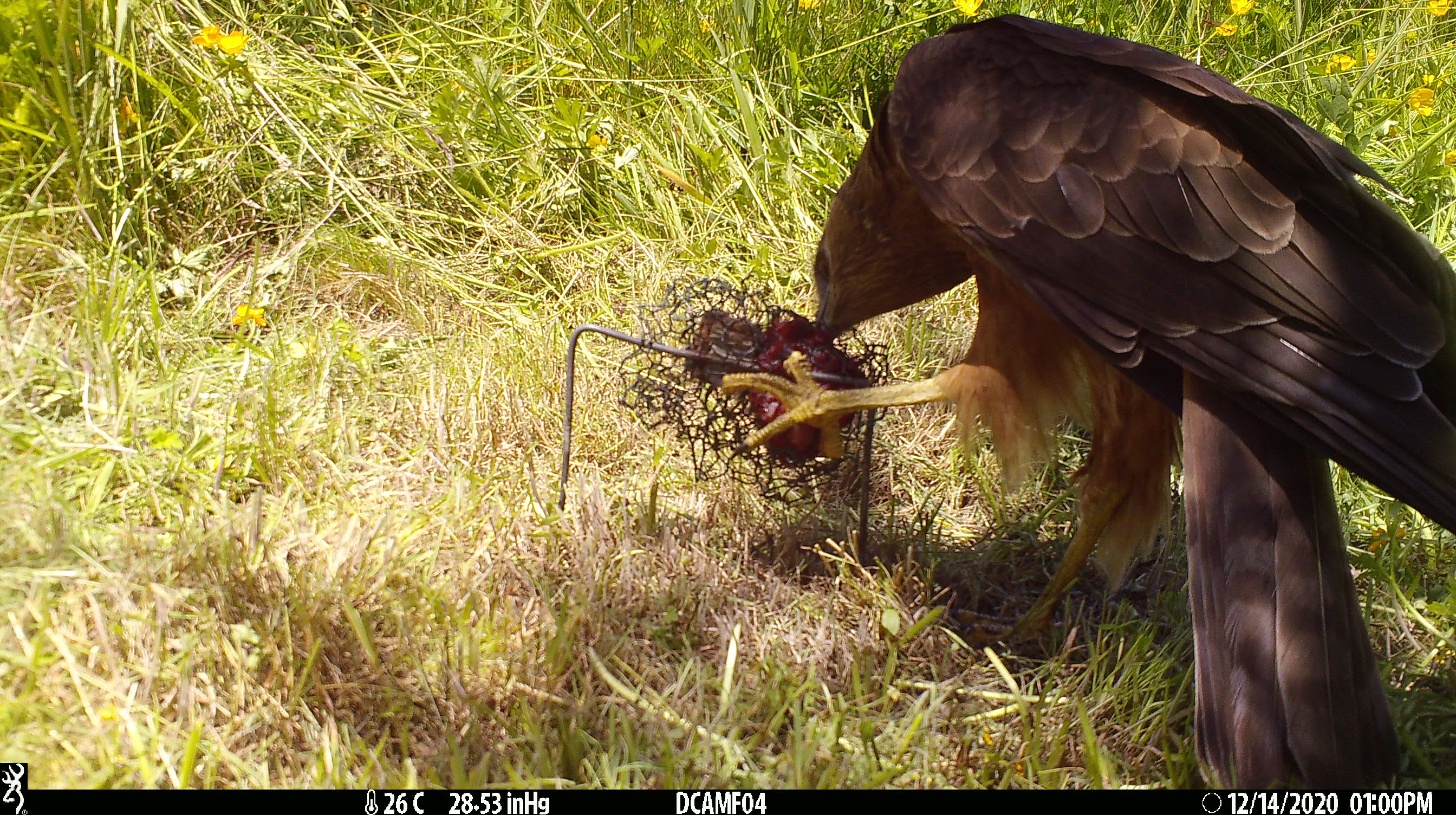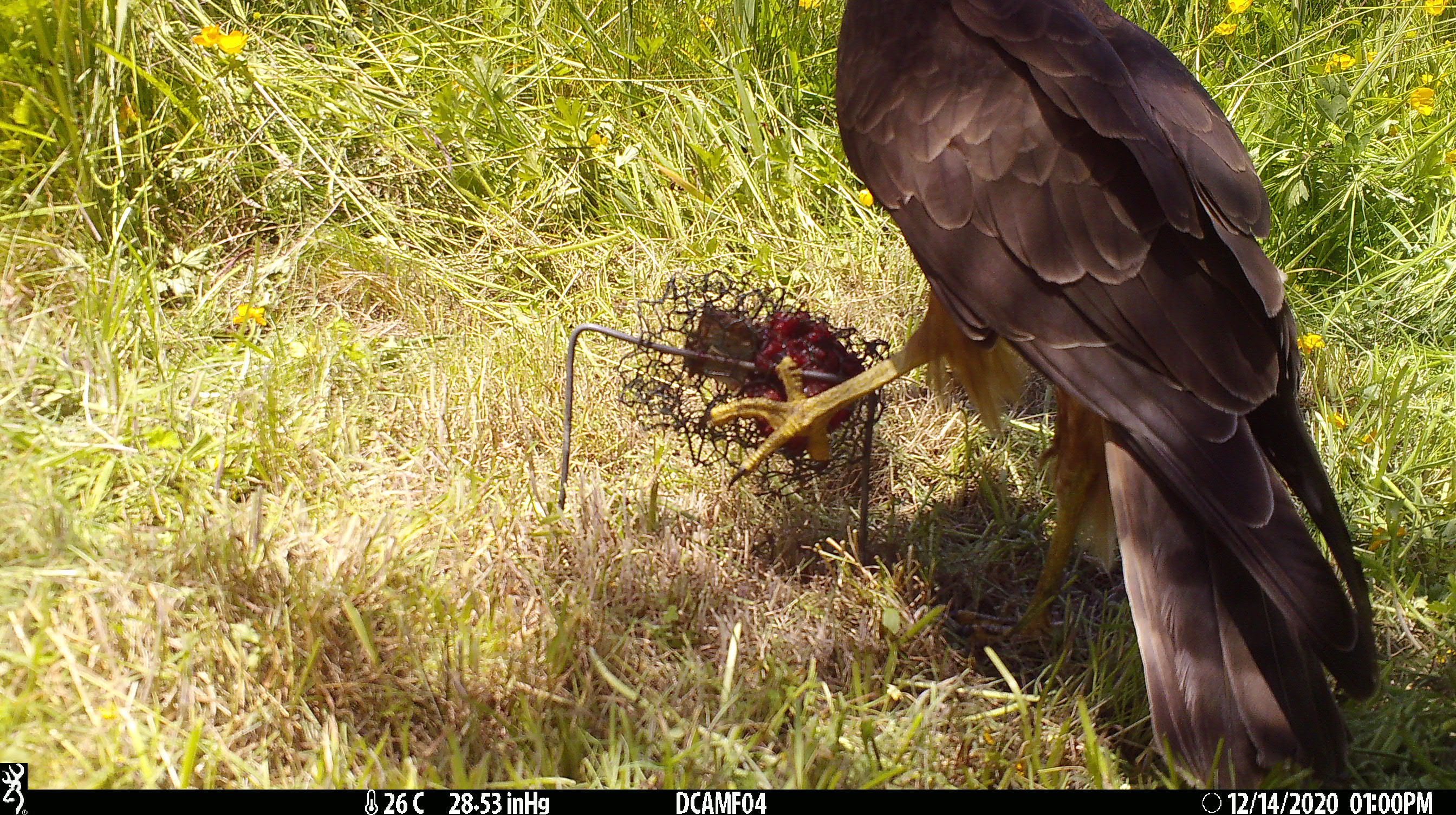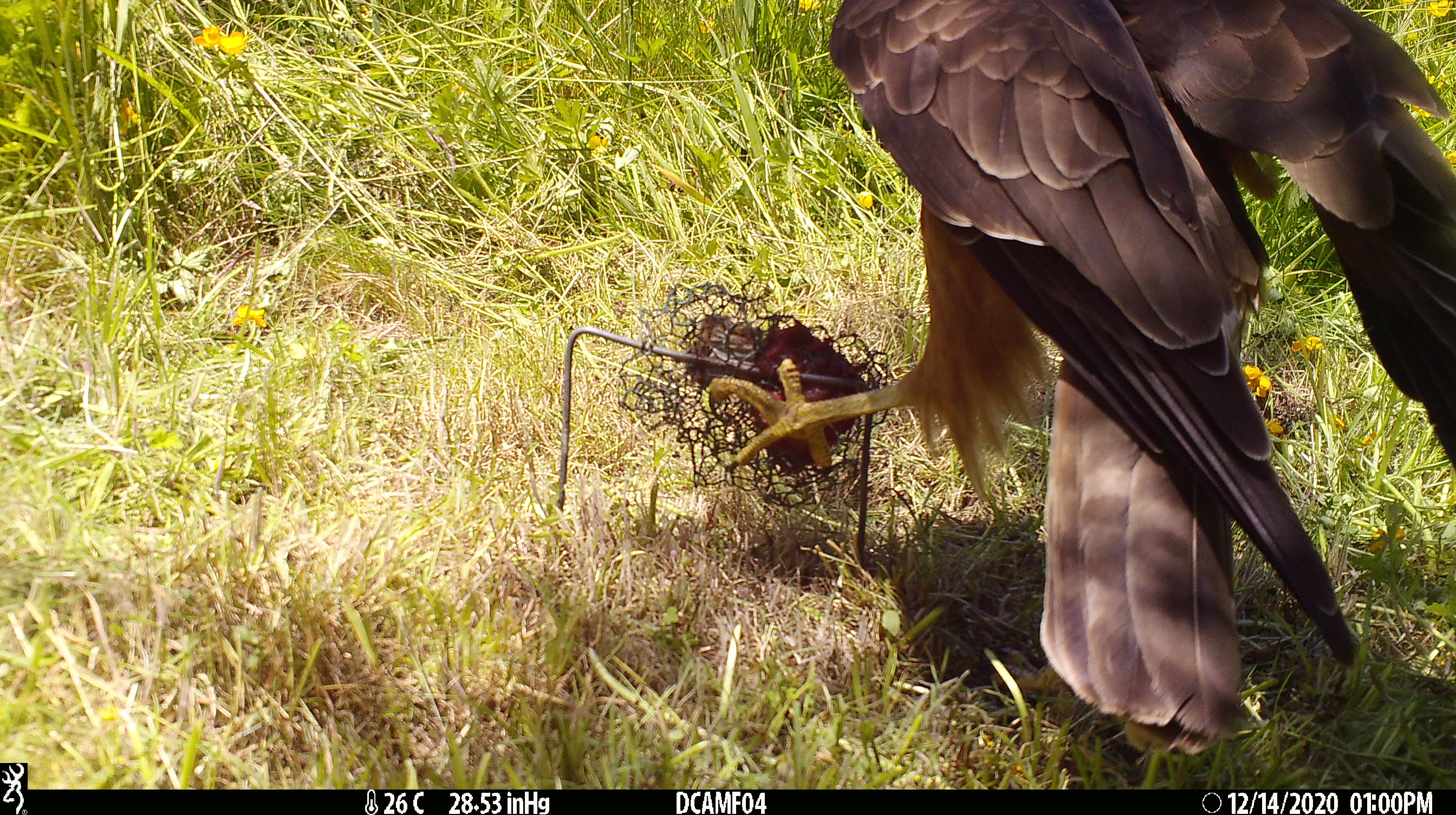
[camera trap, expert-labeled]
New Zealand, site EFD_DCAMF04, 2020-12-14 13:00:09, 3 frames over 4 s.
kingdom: Animalia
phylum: Chordata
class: Aves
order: Accipitriformes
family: Accipitridae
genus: Circus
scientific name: Circus approximans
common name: swamp harrier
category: harrier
Harrier (swamp harrier) (Circus approximans).